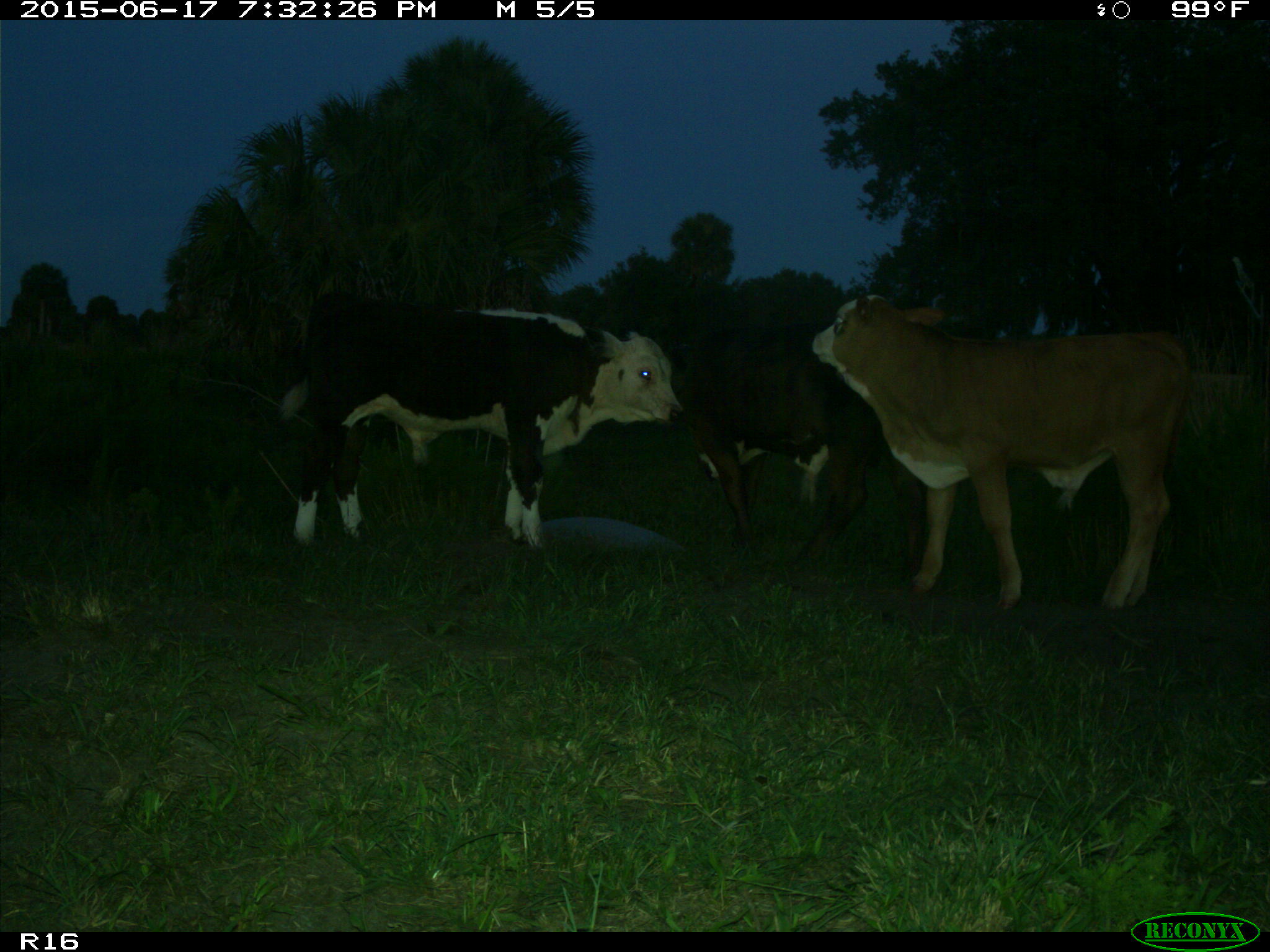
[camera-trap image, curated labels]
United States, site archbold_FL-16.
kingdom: Animalia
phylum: Chordata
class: Mammalia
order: Artiodactyla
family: Bovidae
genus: Bos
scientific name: Bos taurus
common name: domestic cow